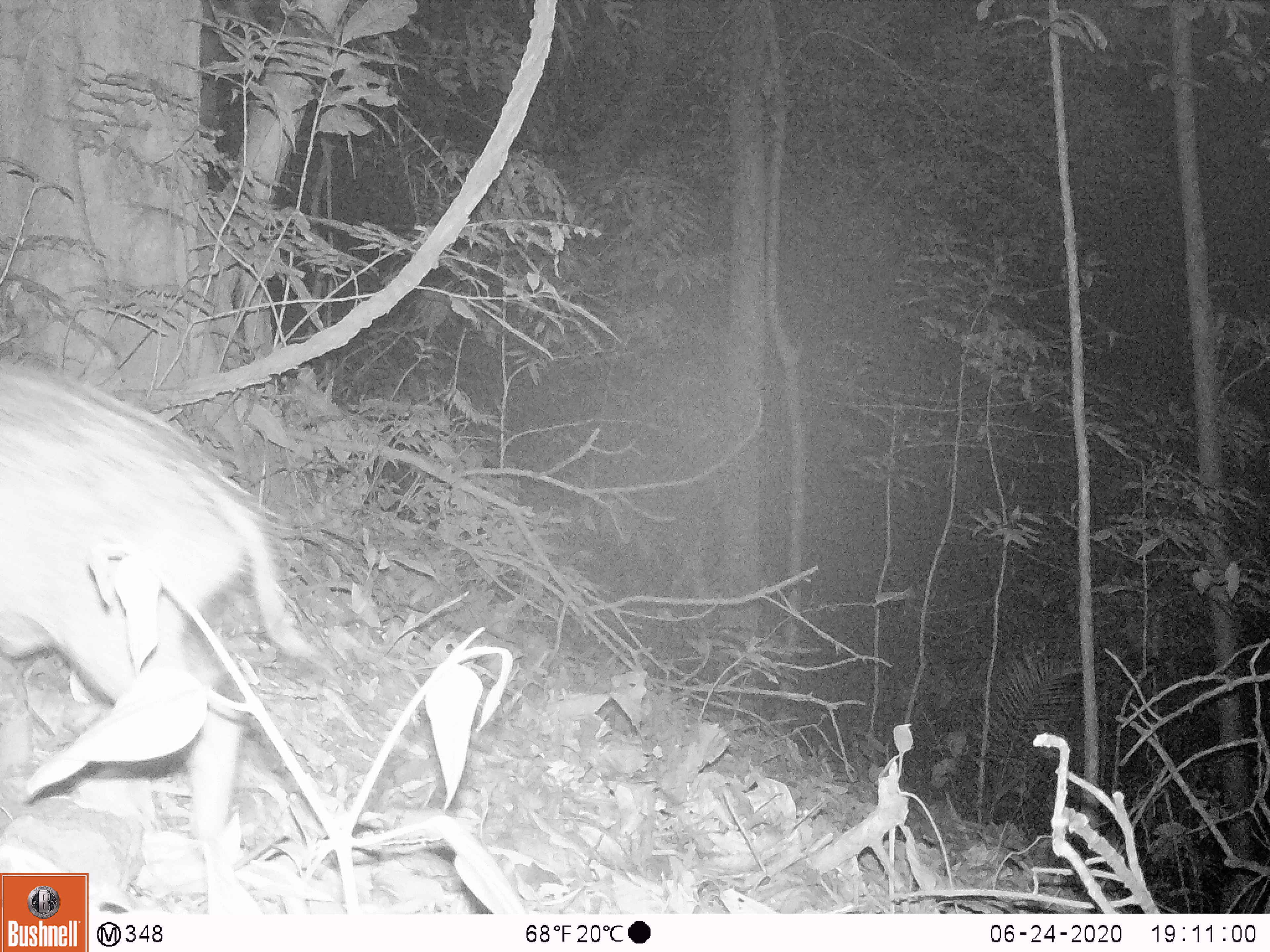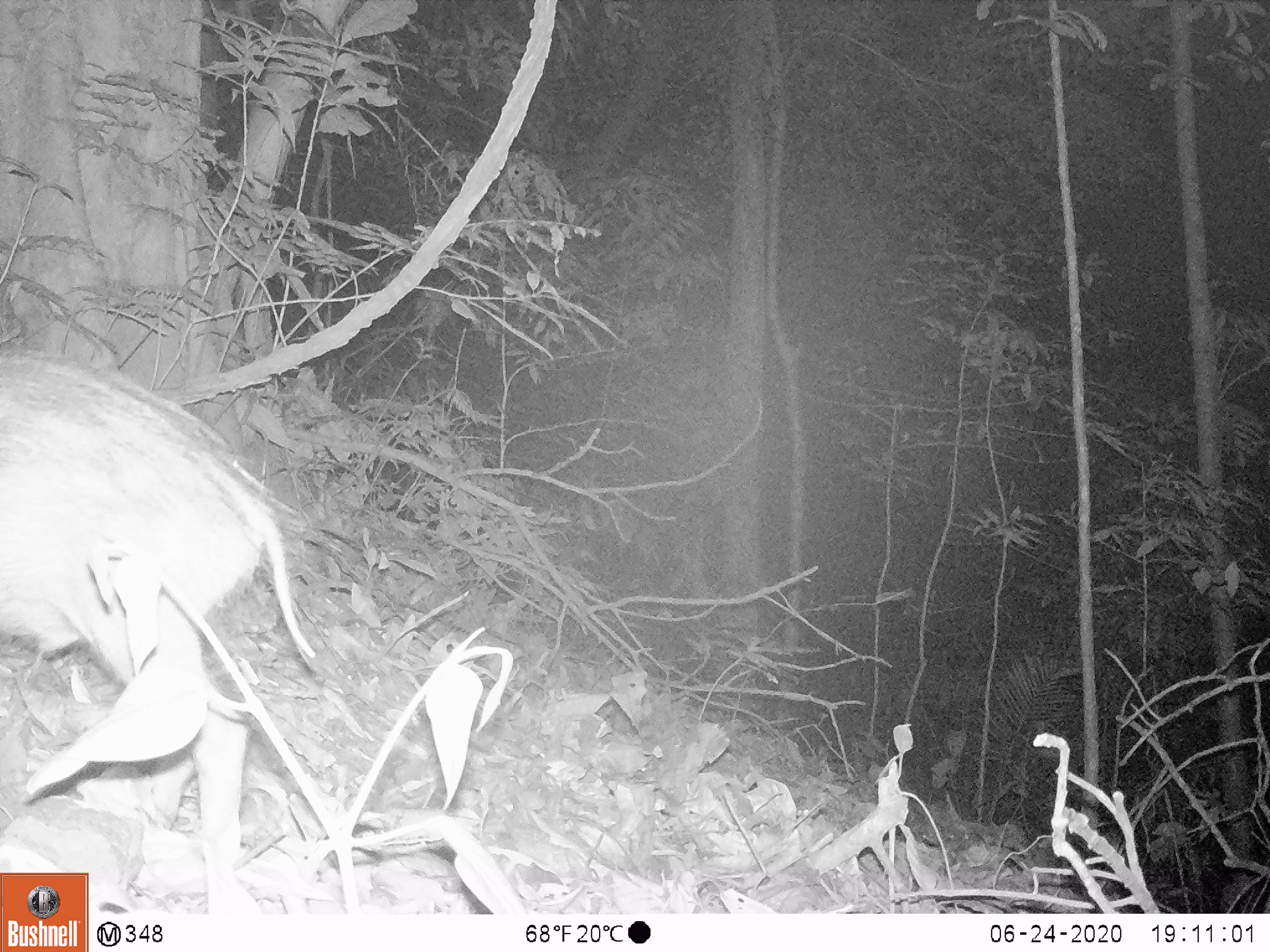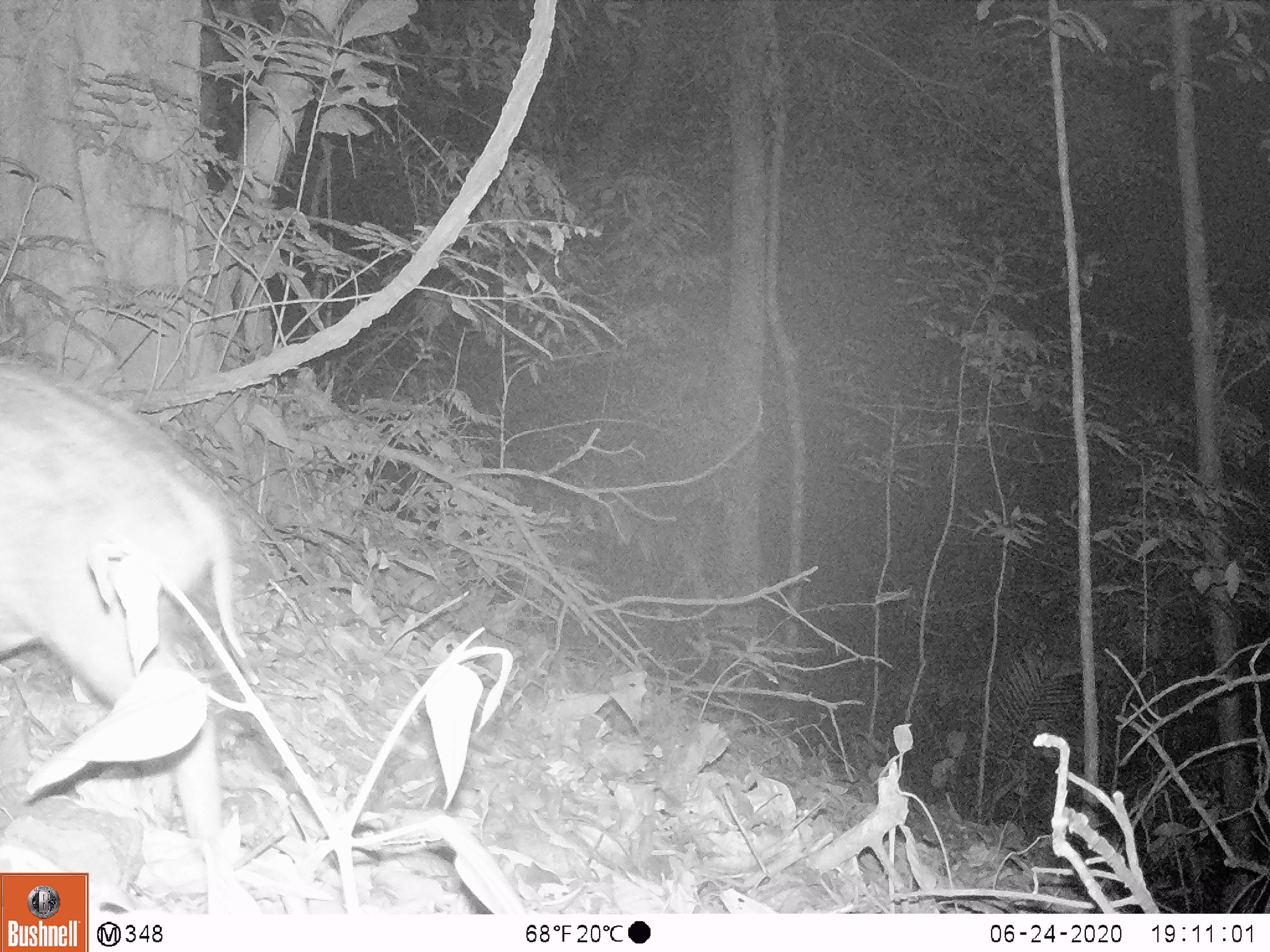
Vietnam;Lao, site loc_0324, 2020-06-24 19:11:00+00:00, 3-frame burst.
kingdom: Animalia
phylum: Chordata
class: Mammalia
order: Artiodactyla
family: Suidae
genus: Sus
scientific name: Sus scrofa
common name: eurasian wild pig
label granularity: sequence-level